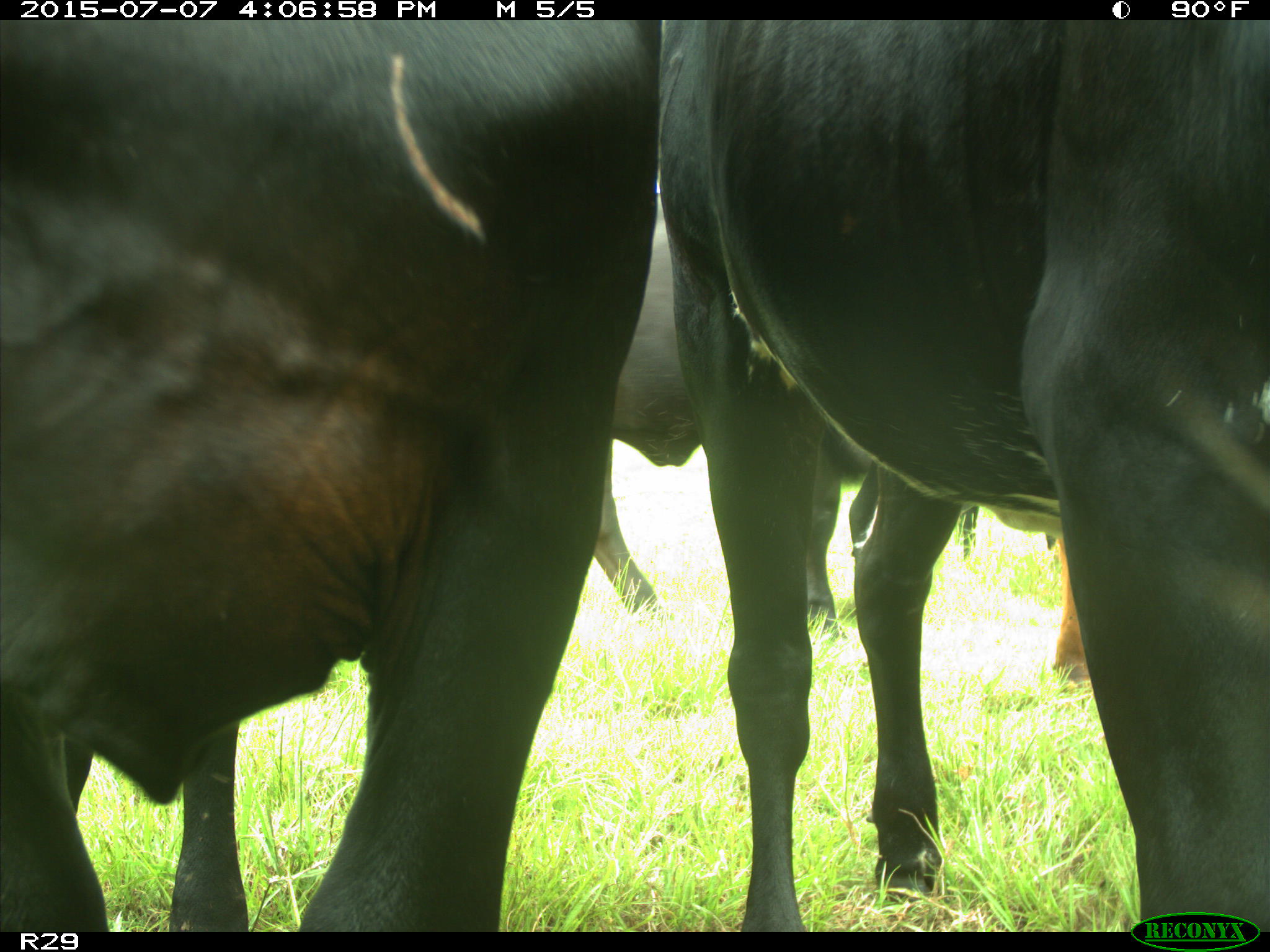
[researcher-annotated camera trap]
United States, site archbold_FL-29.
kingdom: Animalia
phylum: Chordata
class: Mammalia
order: Artiodactyla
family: Bovidae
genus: Bos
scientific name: Bos taurus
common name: domestic cow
Bos taurus (domestic cow).